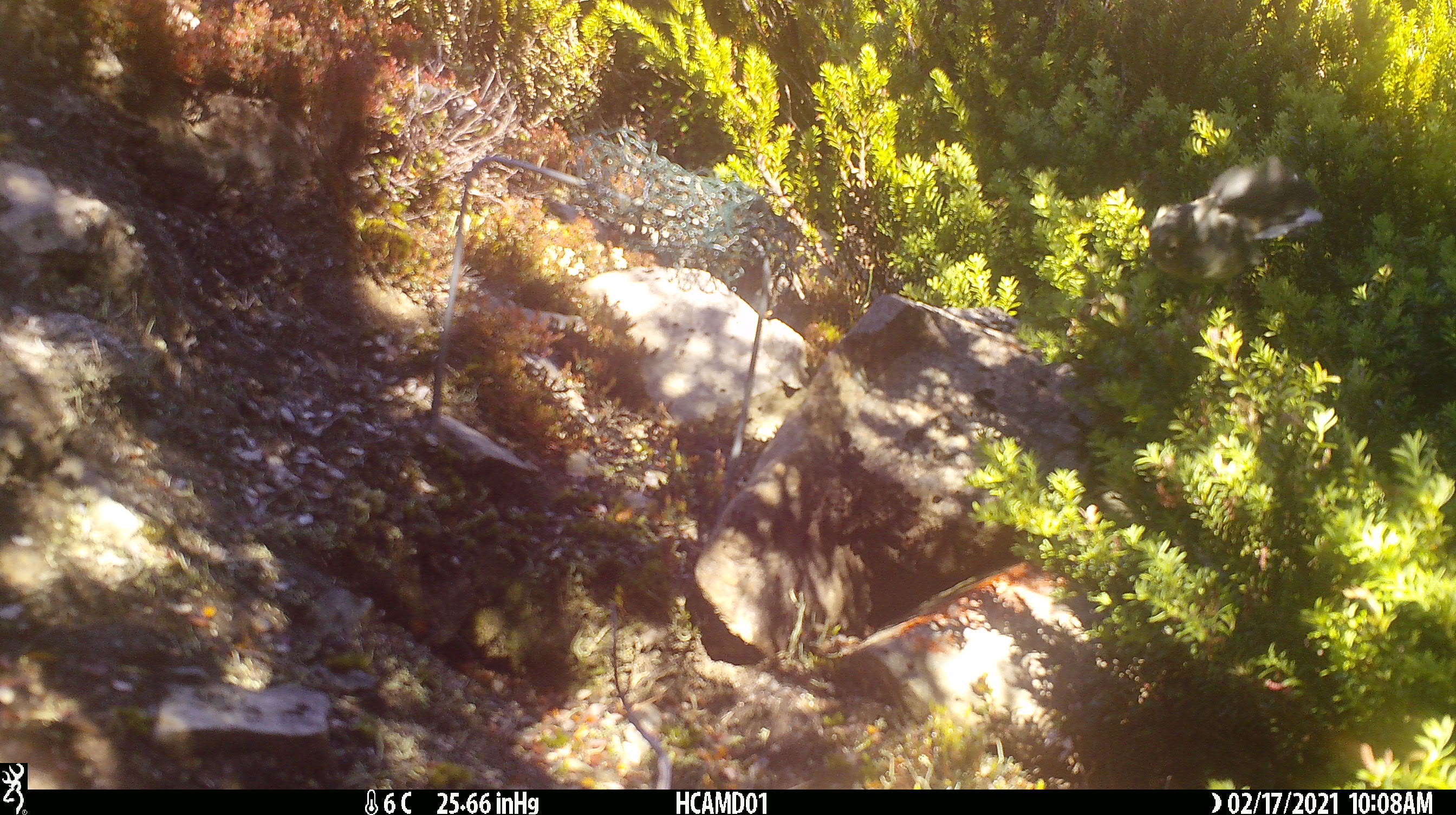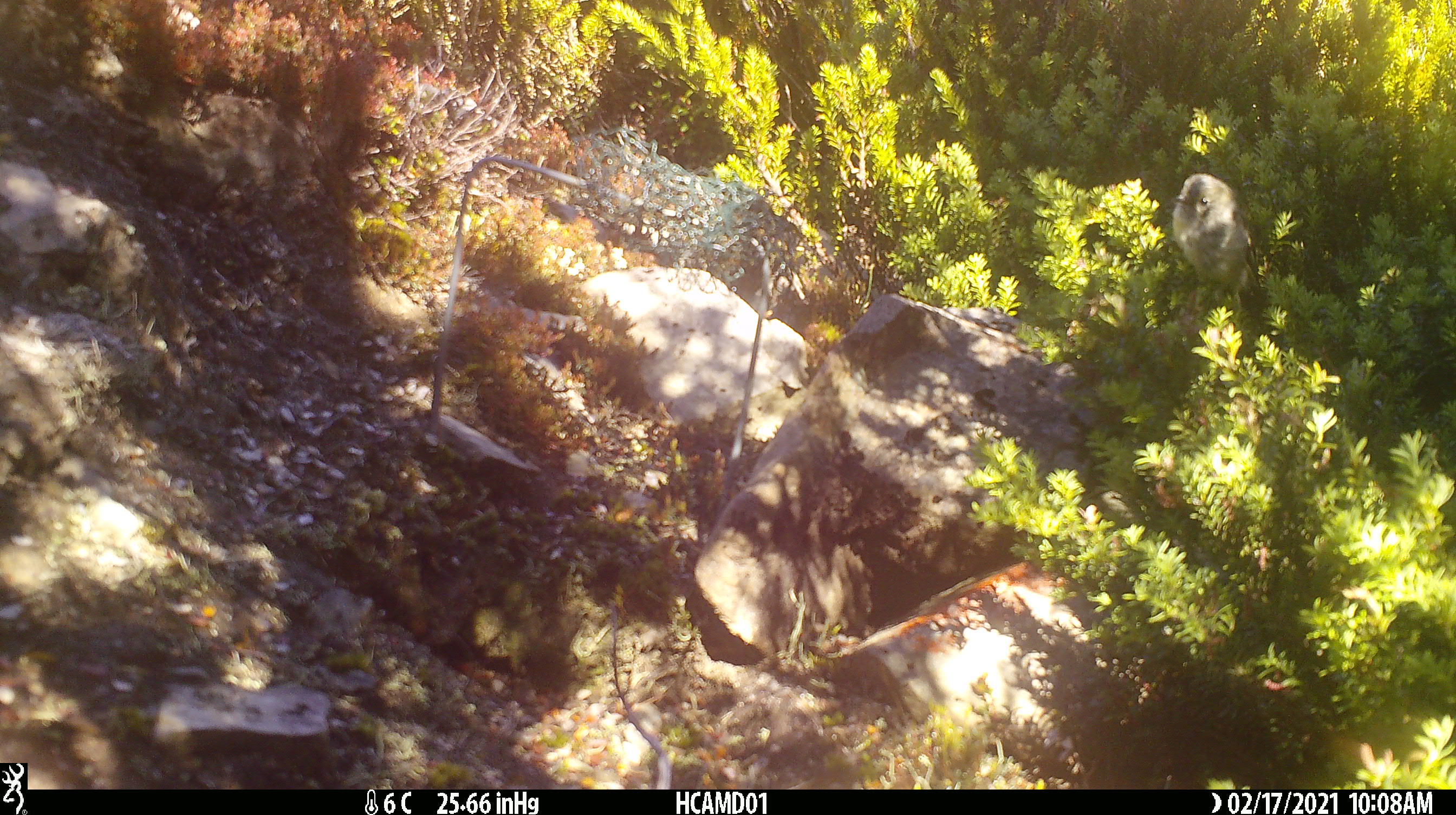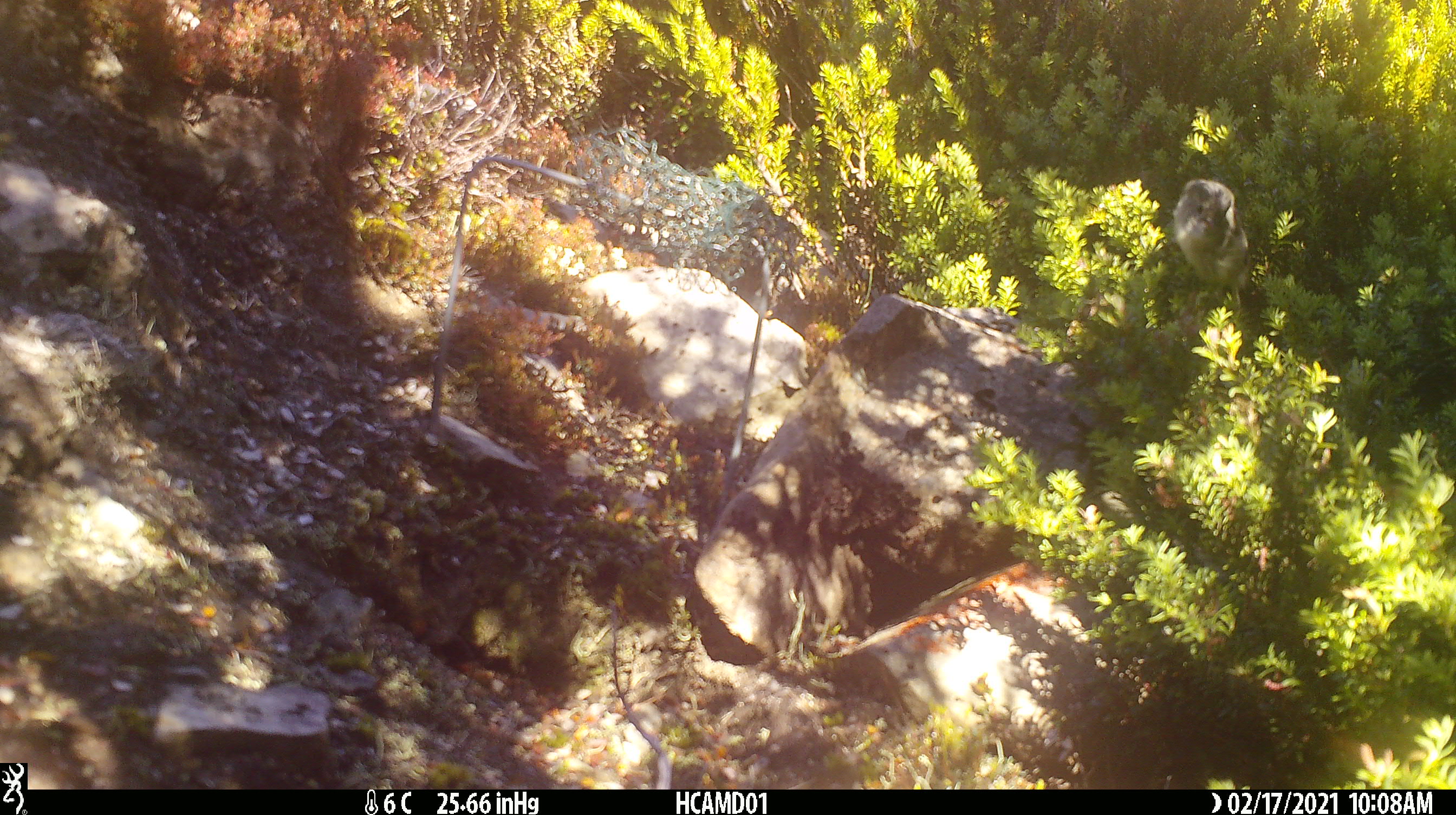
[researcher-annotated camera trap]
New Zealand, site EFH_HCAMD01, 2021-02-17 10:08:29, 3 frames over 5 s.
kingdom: Animalia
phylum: Chordata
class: Aves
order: Passeriformes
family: Petroicidae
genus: Petroica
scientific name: Petroica macrocephala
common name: tomtit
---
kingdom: Animalia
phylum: Chordata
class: Aves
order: Passeriformes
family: Petroicidae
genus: Petroica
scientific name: Petroica australis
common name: new zealand robin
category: robin